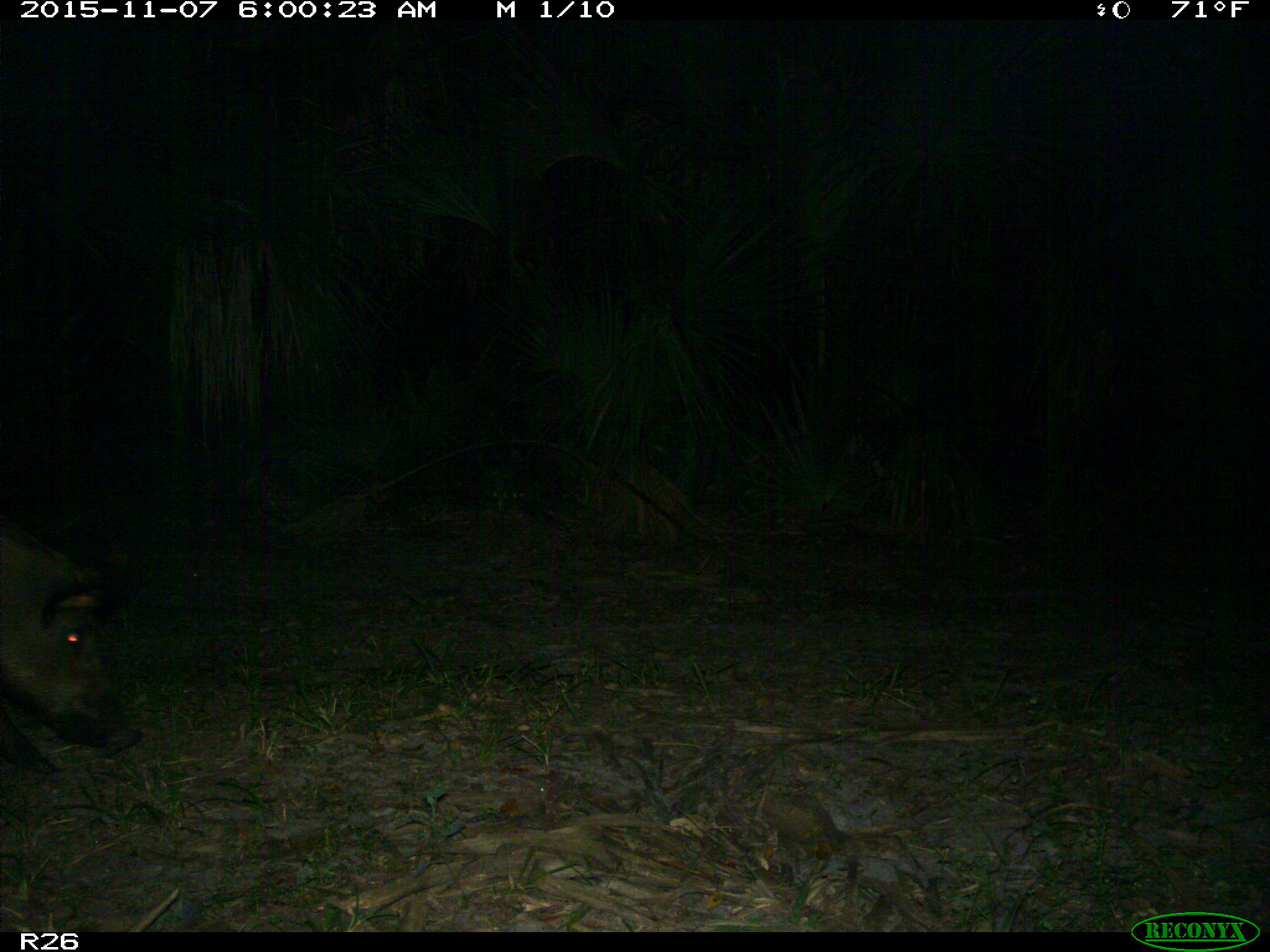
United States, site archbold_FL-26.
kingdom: Animalia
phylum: Chordata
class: Mammalia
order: Artiodactyla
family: Suidae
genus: Sus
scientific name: Sus scrofa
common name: wild boar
Sus scrofa (wild boar).